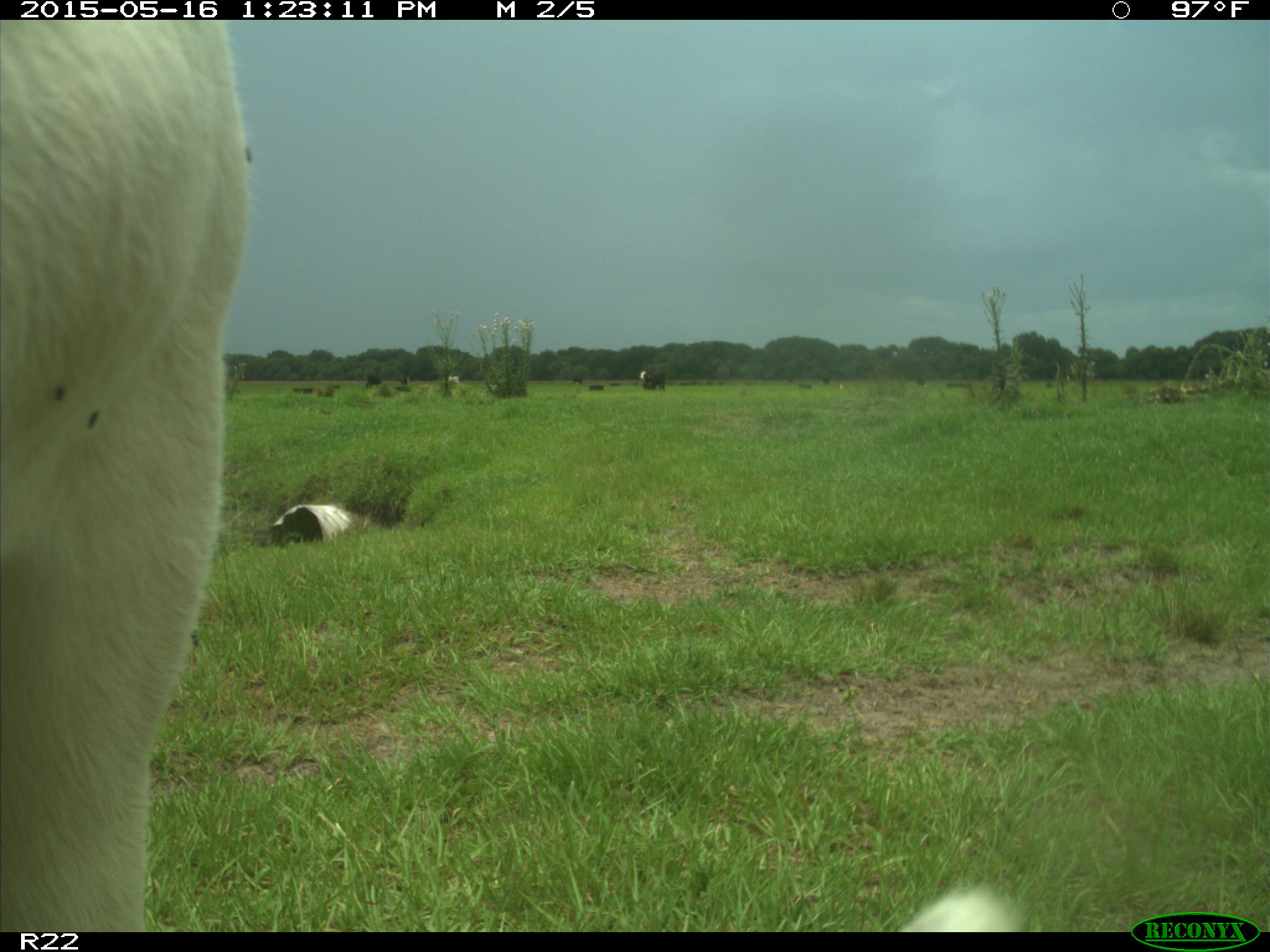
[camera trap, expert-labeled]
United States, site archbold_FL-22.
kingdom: Animalia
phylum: Chordata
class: Mammalia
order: Artiodactyla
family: Bovidae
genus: Bos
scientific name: Bos taurus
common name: domestic cow